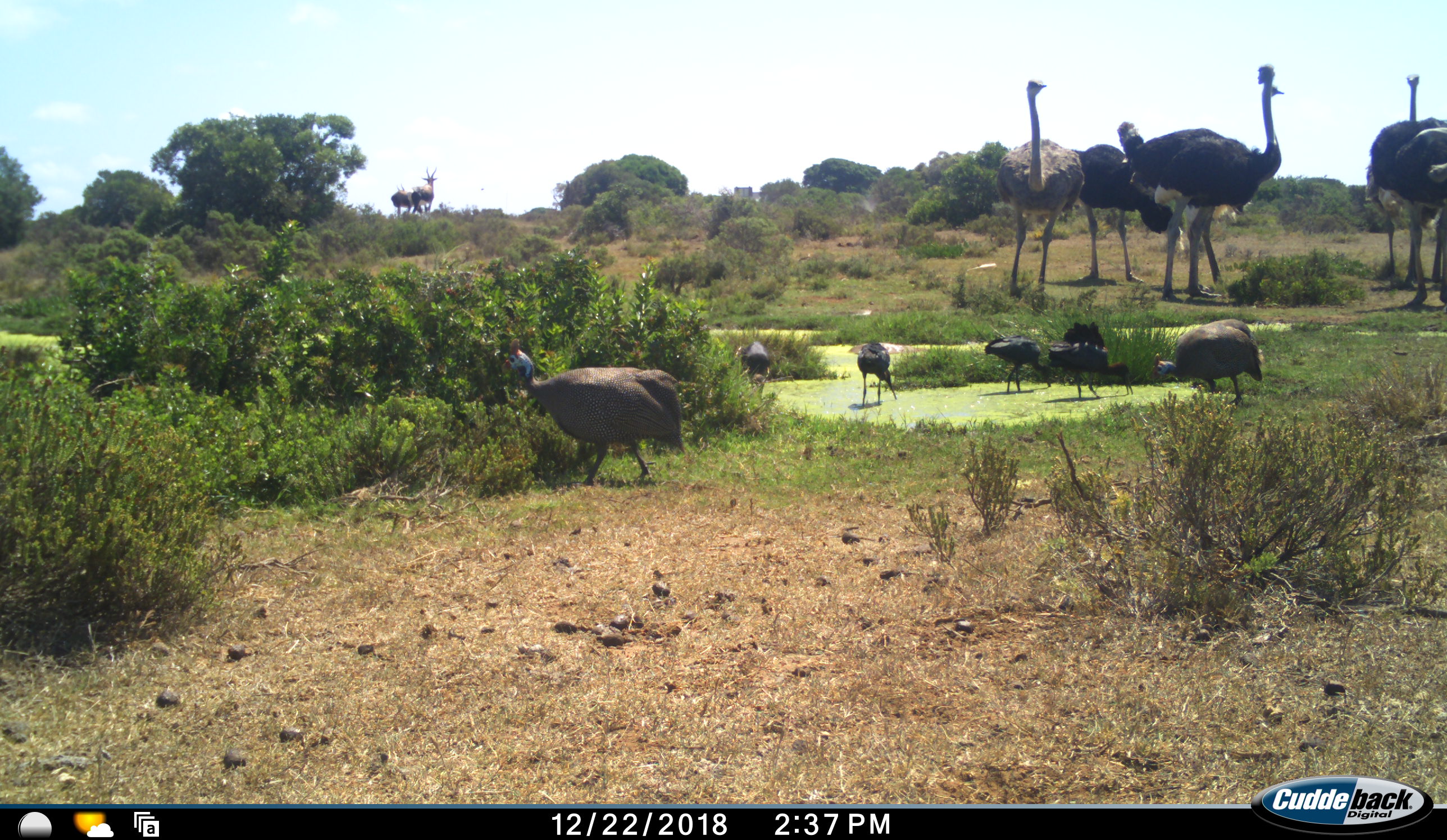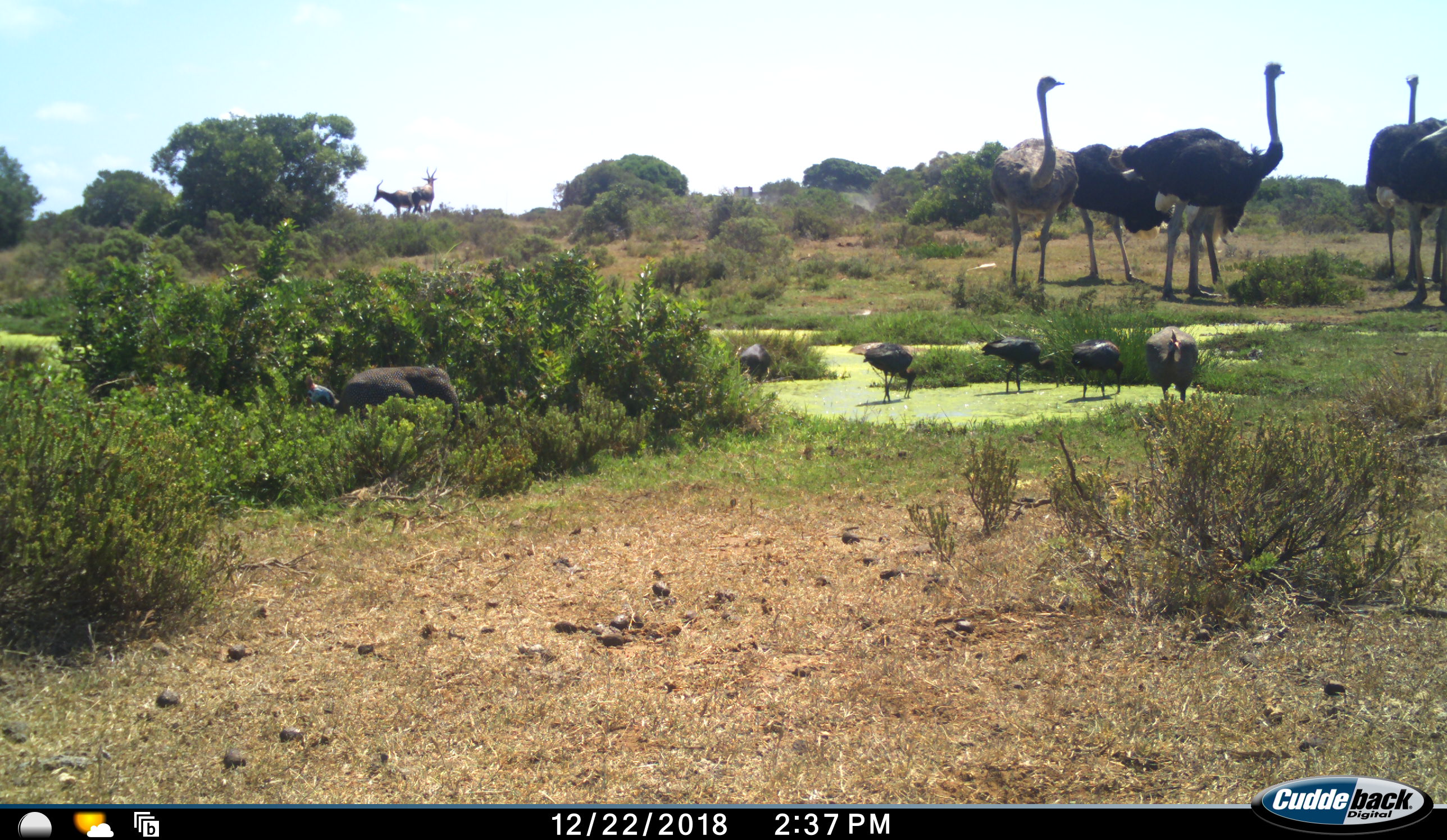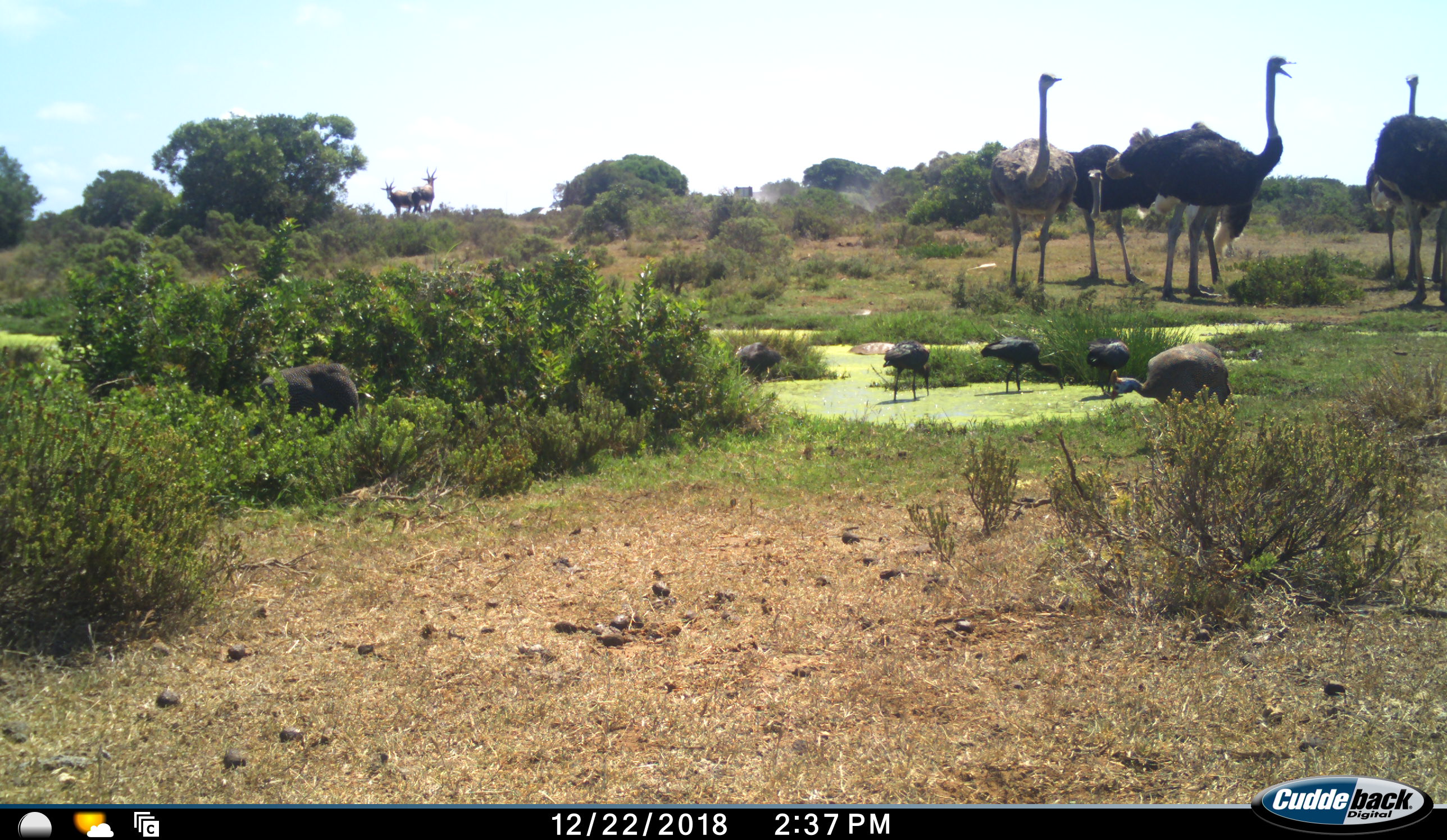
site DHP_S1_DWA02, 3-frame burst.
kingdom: Animalia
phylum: Chordata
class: Aves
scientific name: Aves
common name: bird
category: birdother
Birdother (bird) (Aves), count 6. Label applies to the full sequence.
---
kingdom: Animalia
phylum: Chordata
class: Mammalia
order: Artiodactyla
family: Bovidae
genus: Damaliscus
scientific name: Damaliscus pygargus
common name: bontebok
Bontebok (Damaliscus pygargus), count 2. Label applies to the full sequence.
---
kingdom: Animalia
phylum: Chordata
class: Aves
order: Struthioniformes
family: Struthionidae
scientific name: Struthionidae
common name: ostrich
Ostrich (Struthionidae), count 6. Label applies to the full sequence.